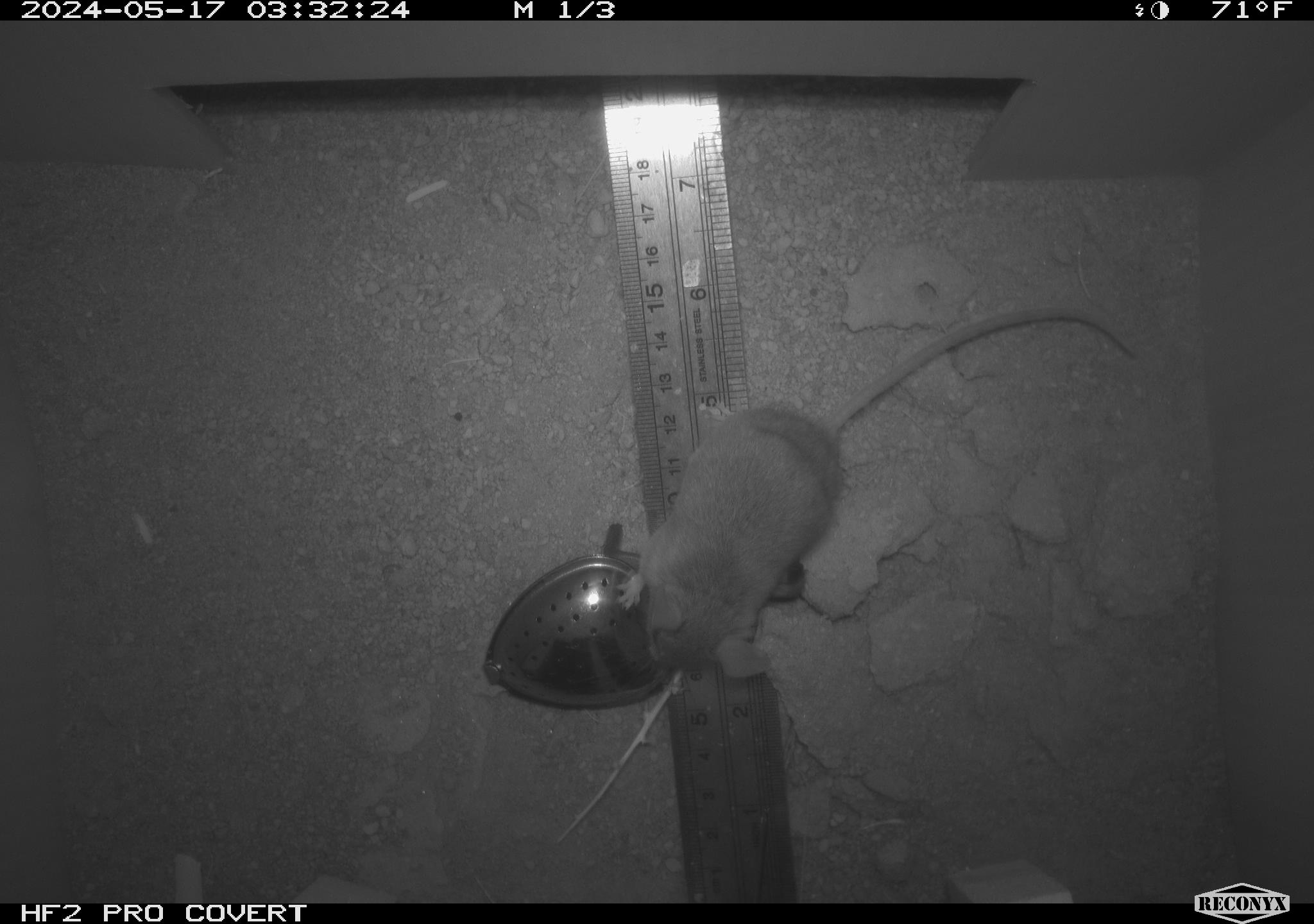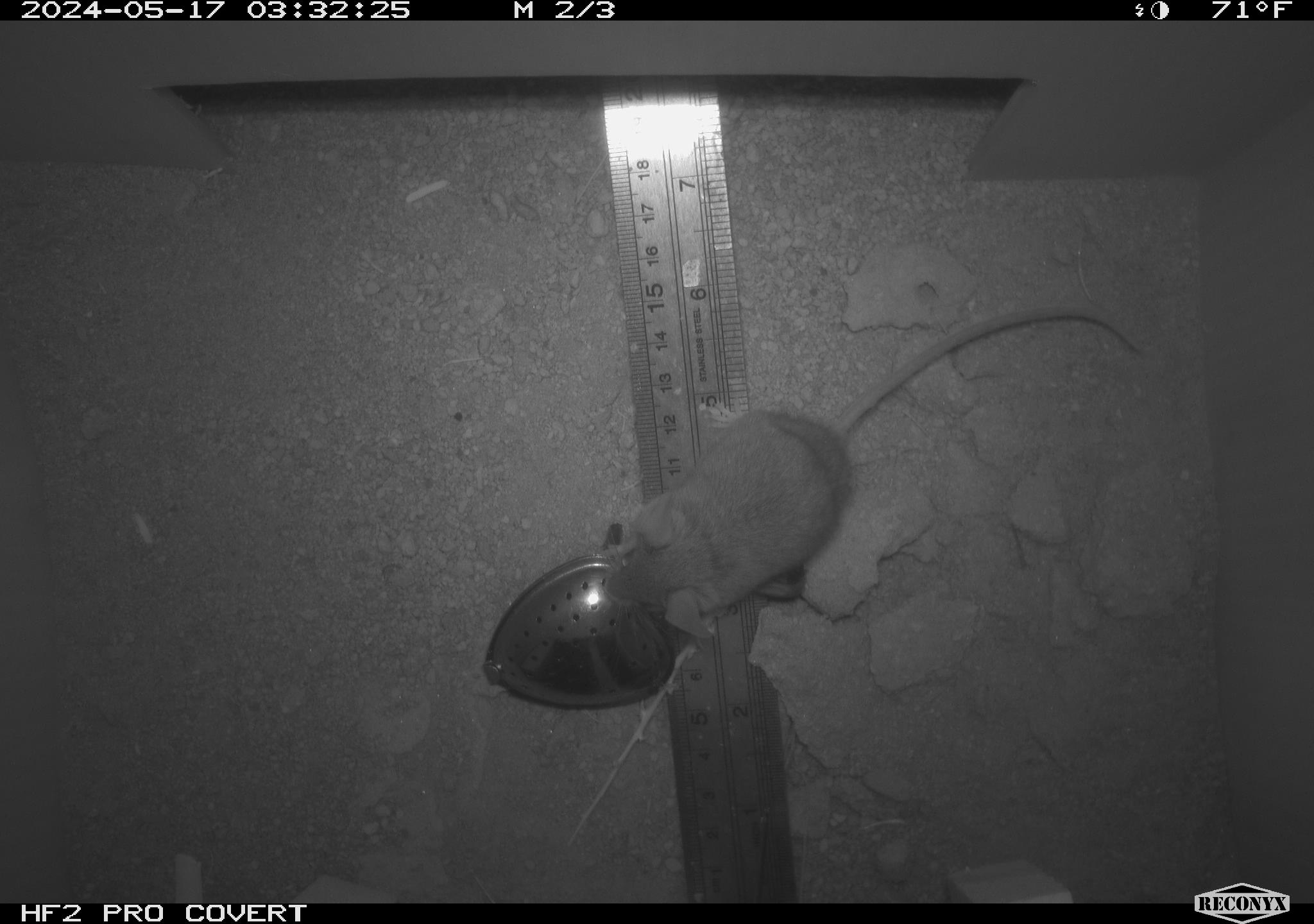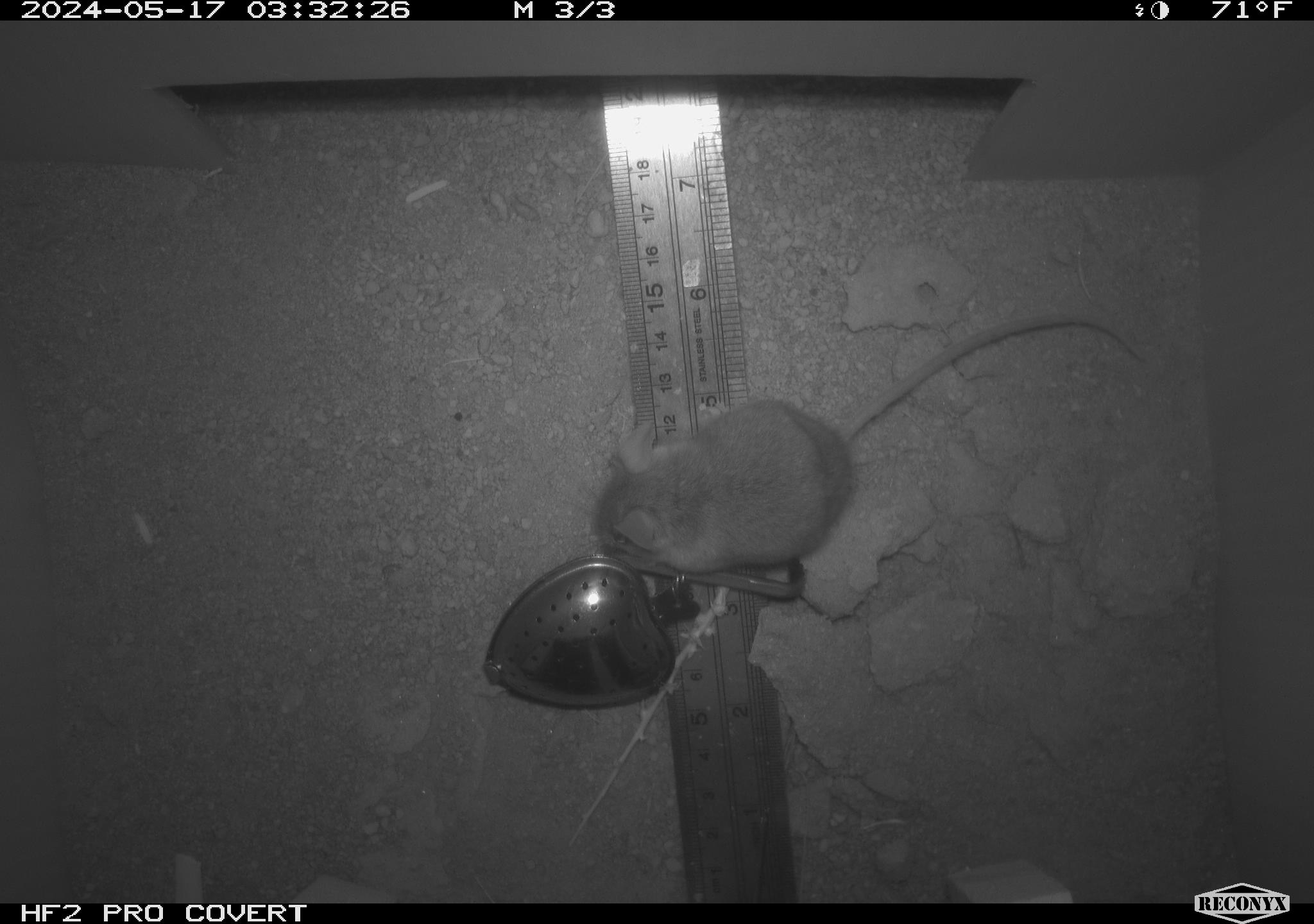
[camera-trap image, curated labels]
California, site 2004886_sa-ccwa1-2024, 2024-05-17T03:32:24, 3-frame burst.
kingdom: Animalia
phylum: Chordata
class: Mammalia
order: Rodentia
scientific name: Rodentia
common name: mouse species